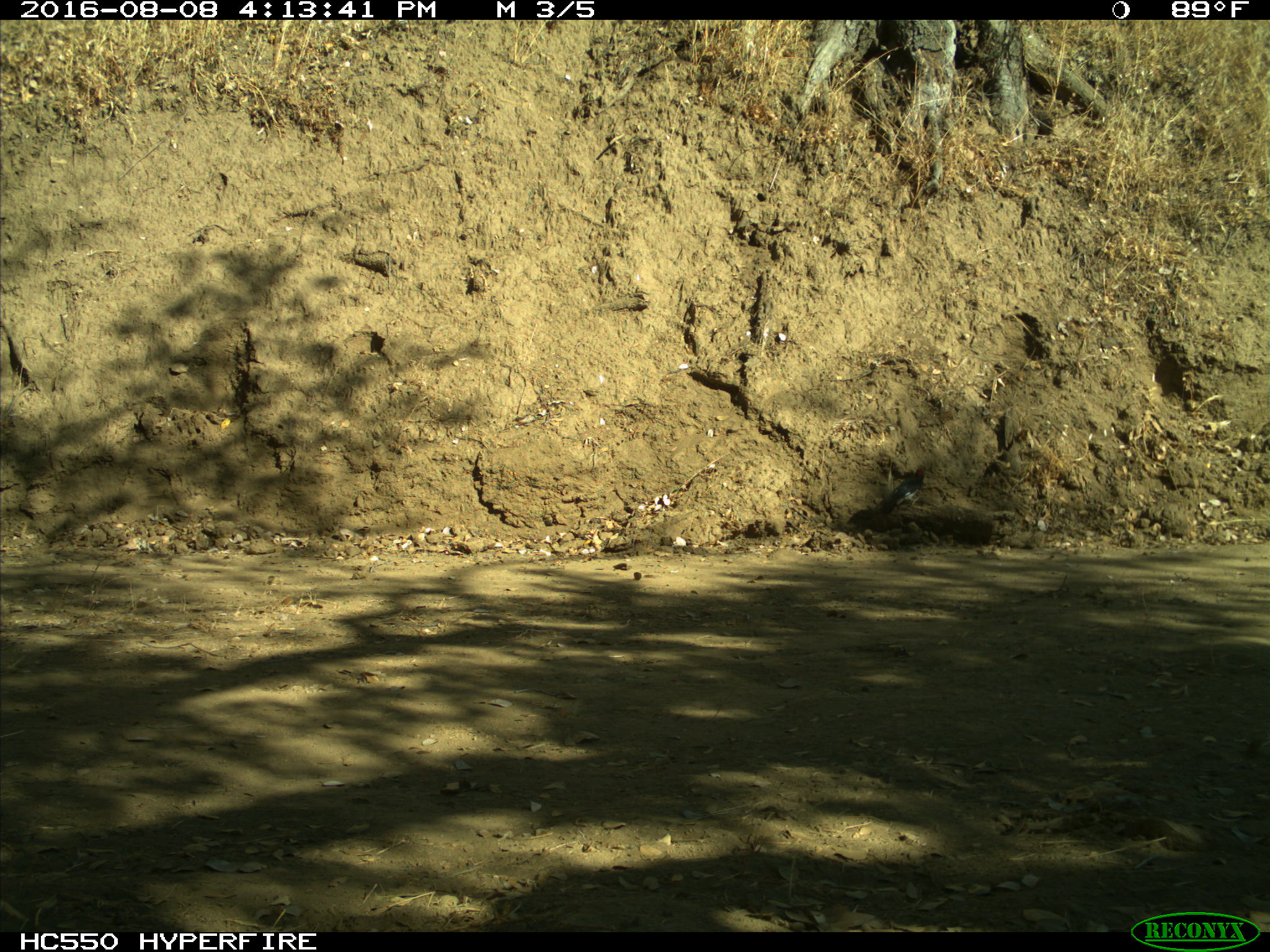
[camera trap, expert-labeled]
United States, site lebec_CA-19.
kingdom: Animalia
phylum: Chordata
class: Aves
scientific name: Aves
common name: birds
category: unidentified bird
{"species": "unidentified bird (birds) (Aves)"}